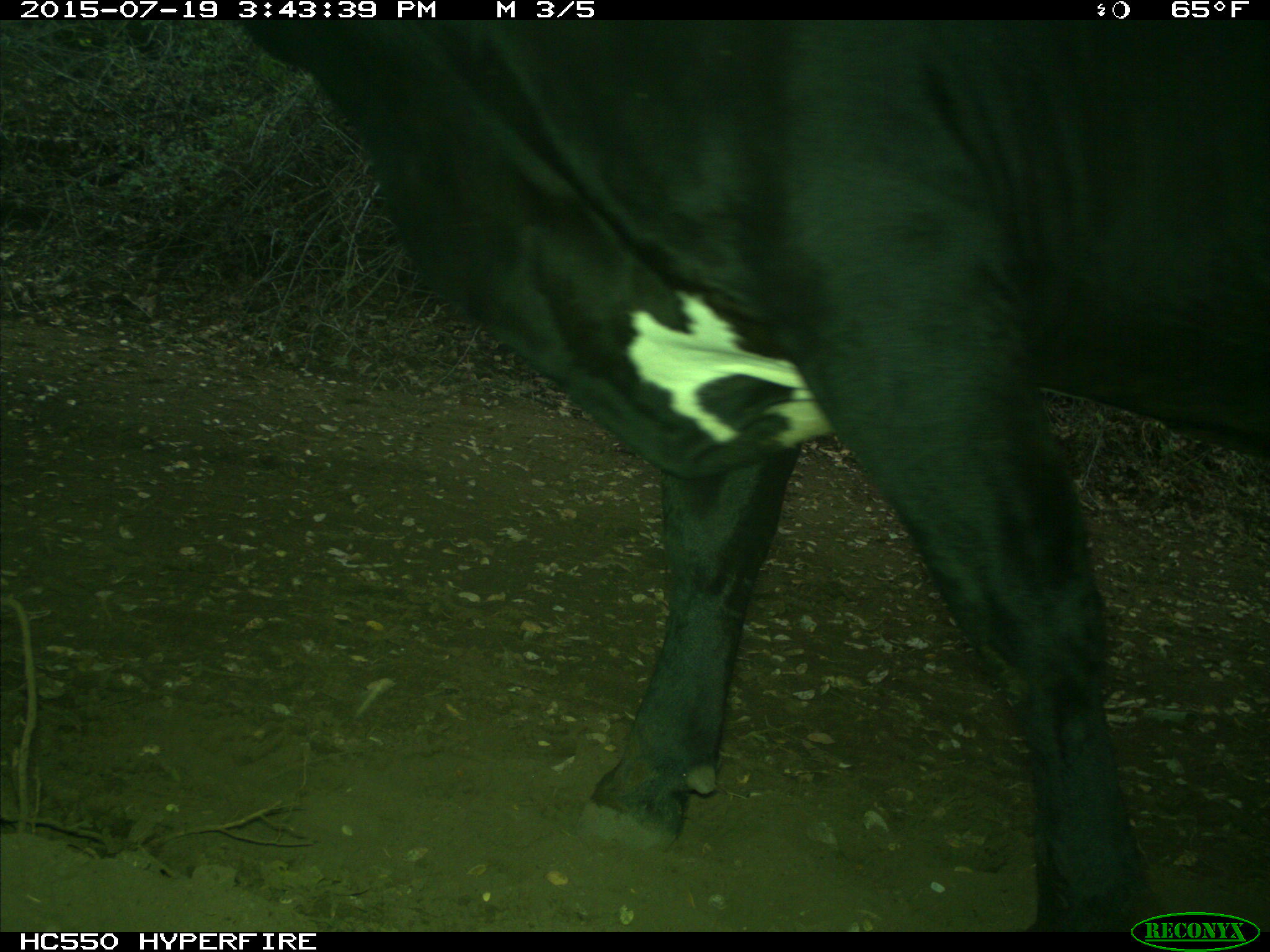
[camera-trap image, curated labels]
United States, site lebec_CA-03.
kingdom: Animalia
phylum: Chordata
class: Mammalia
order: Artiodactyla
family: Bovidae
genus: Bos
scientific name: Bos taurus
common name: domestic cow